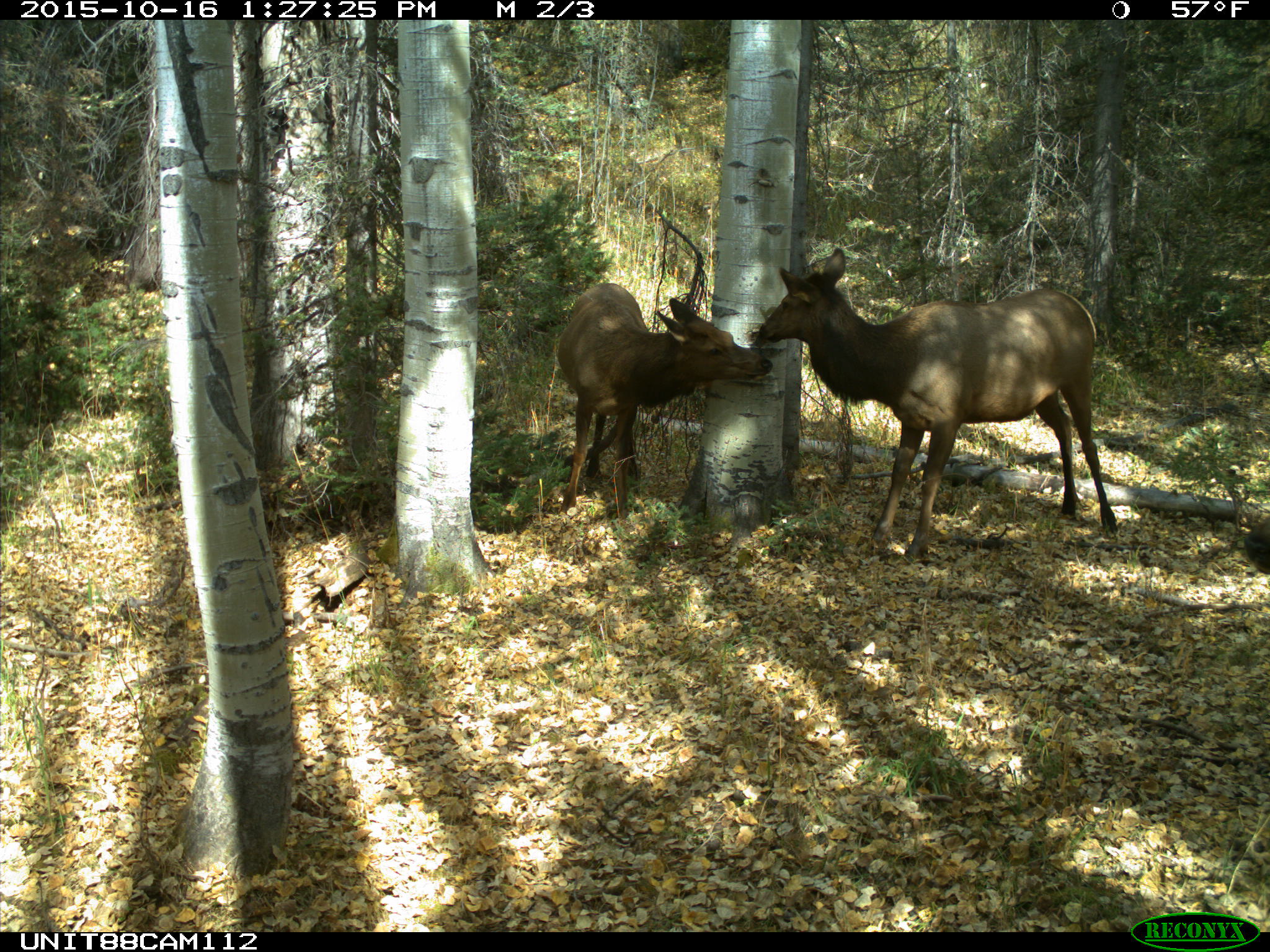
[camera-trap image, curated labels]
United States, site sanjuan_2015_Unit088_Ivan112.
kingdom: Animalia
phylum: Chordata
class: Mammalia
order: Artiodactyla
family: Cervidae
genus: Cervus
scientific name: Cervus elaphus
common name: red deer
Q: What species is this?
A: Cervus elaphus (red deer).